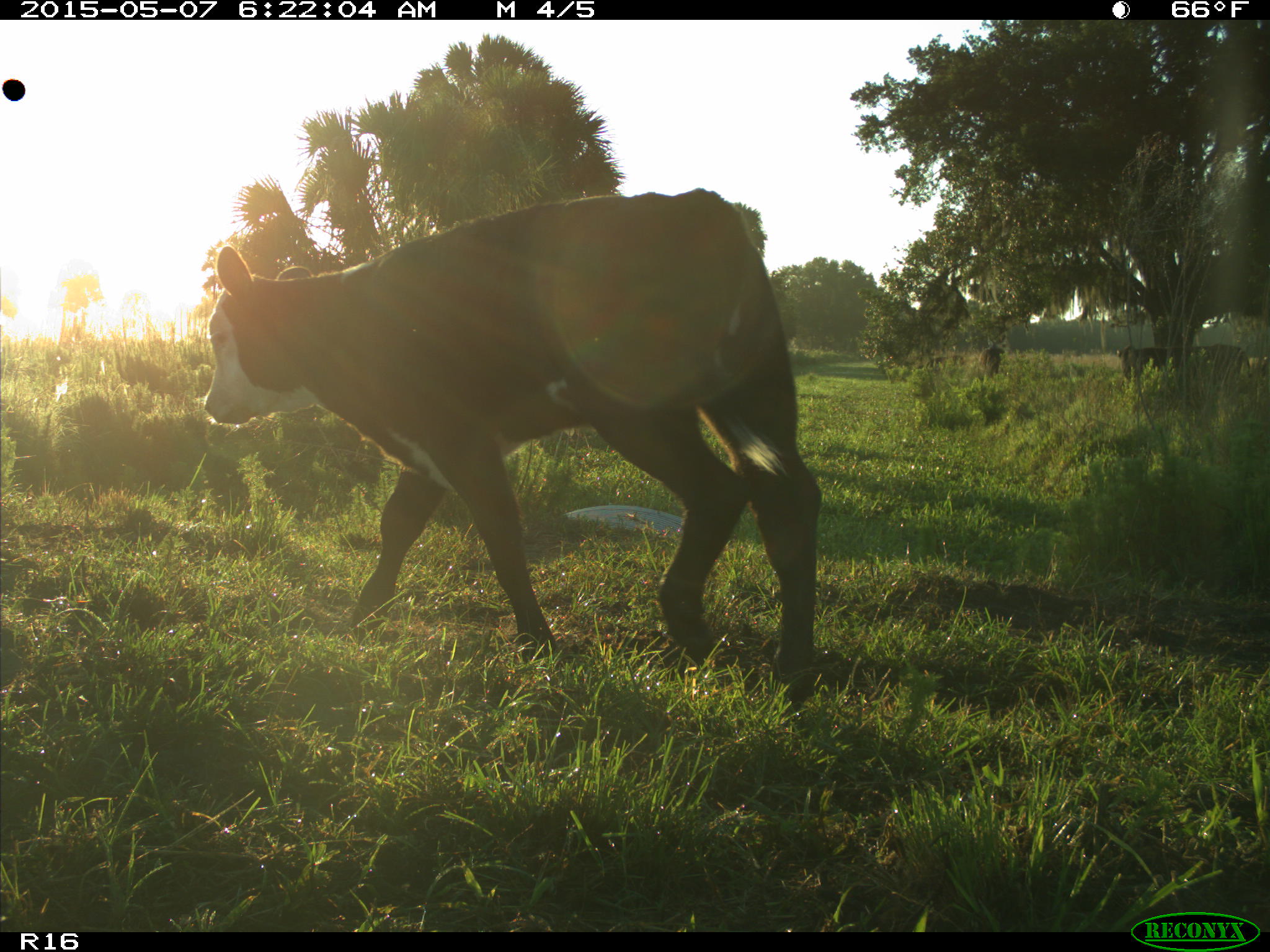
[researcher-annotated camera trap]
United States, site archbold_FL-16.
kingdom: Animalia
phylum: Chordata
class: Mammalia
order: Cingulata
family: Dasypodidae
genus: Dasypus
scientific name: Dasypus novemcinctus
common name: nine-banded armadillo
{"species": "Dasypus novemcinctus (nine-banded armadillo)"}